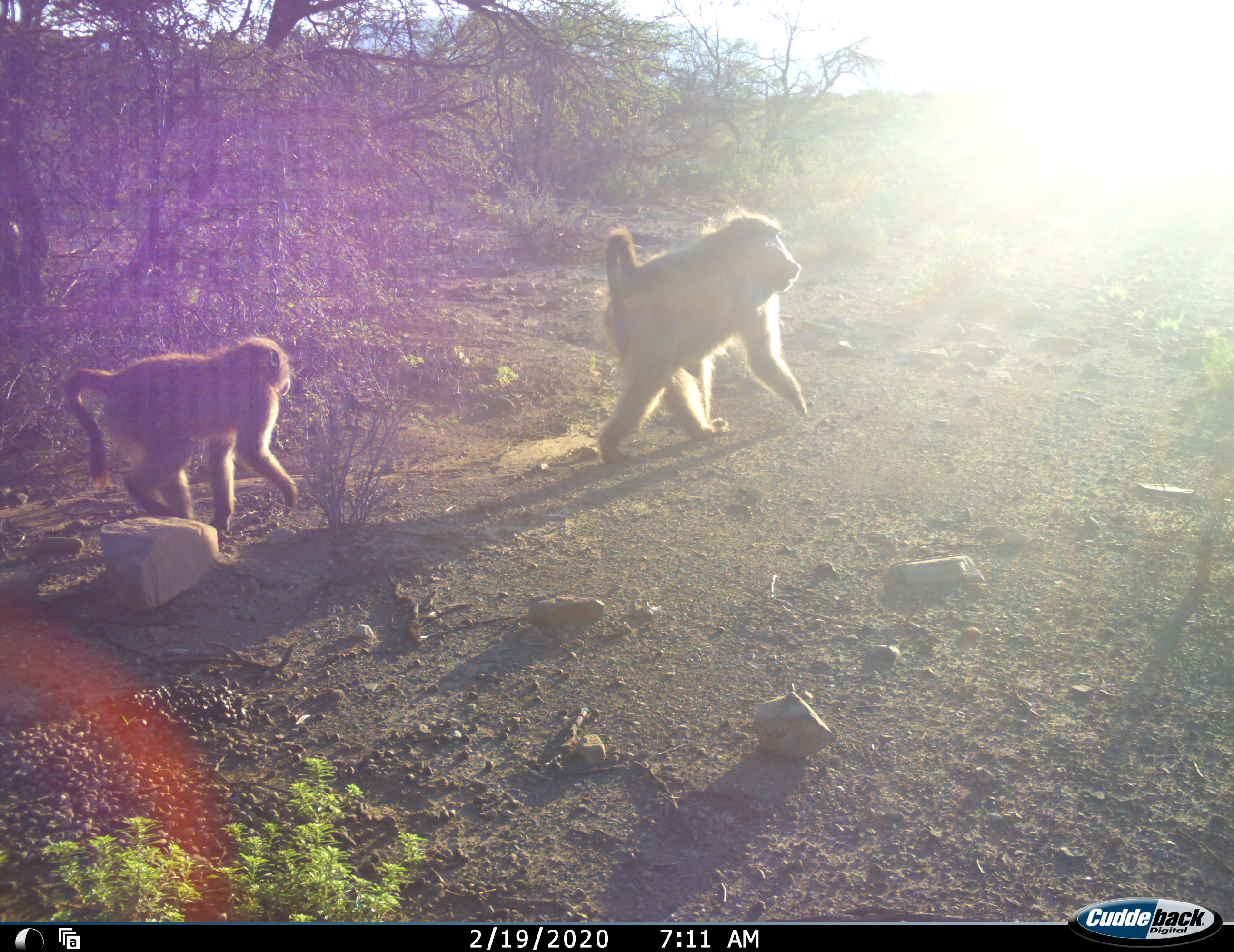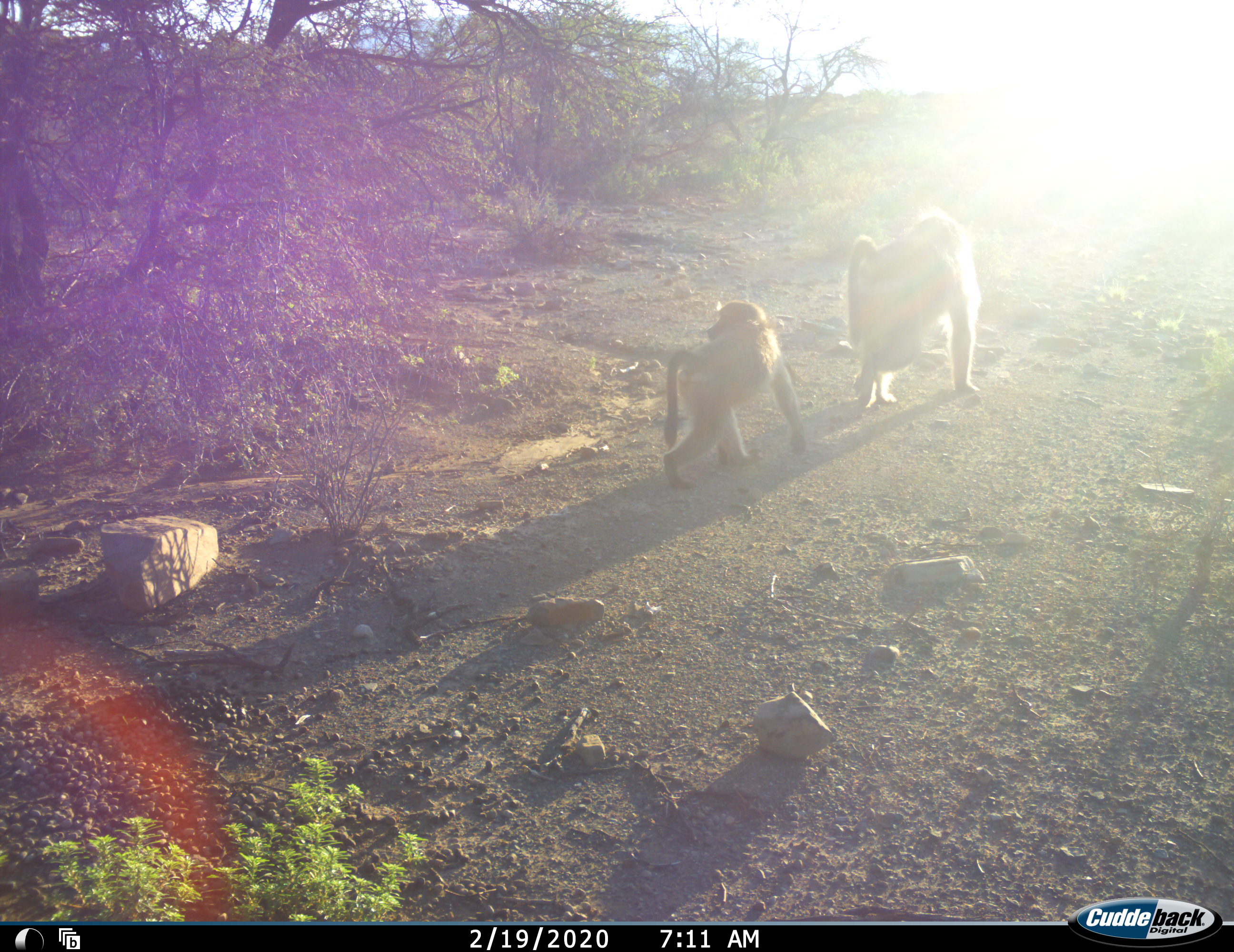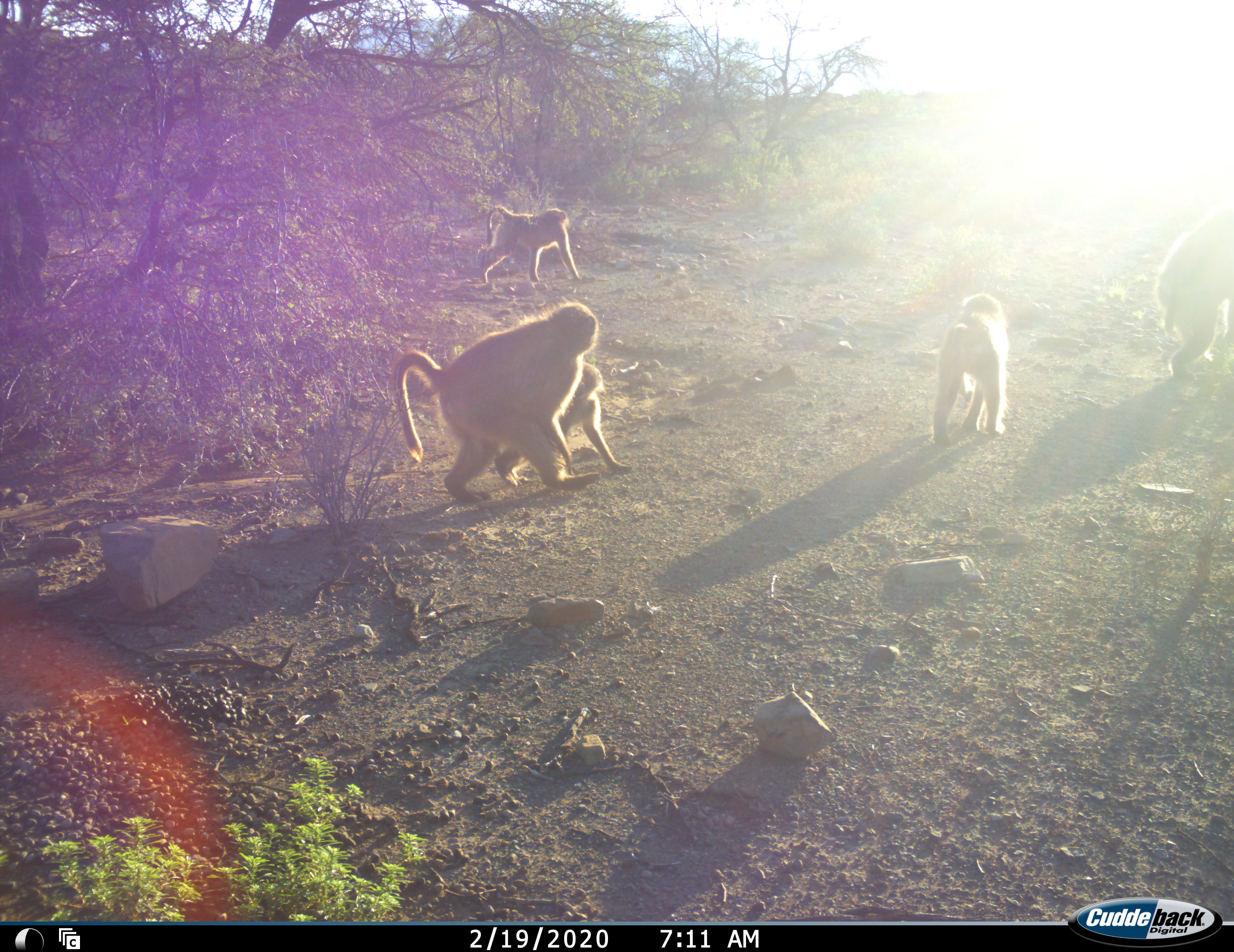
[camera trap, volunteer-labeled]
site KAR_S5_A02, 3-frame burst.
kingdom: Animalia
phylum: Chordata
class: Mammalia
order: Primates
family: Cercopithecidae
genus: Papio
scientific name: Papio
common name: baboon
Baboon (Papio), count 5. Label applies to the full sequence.